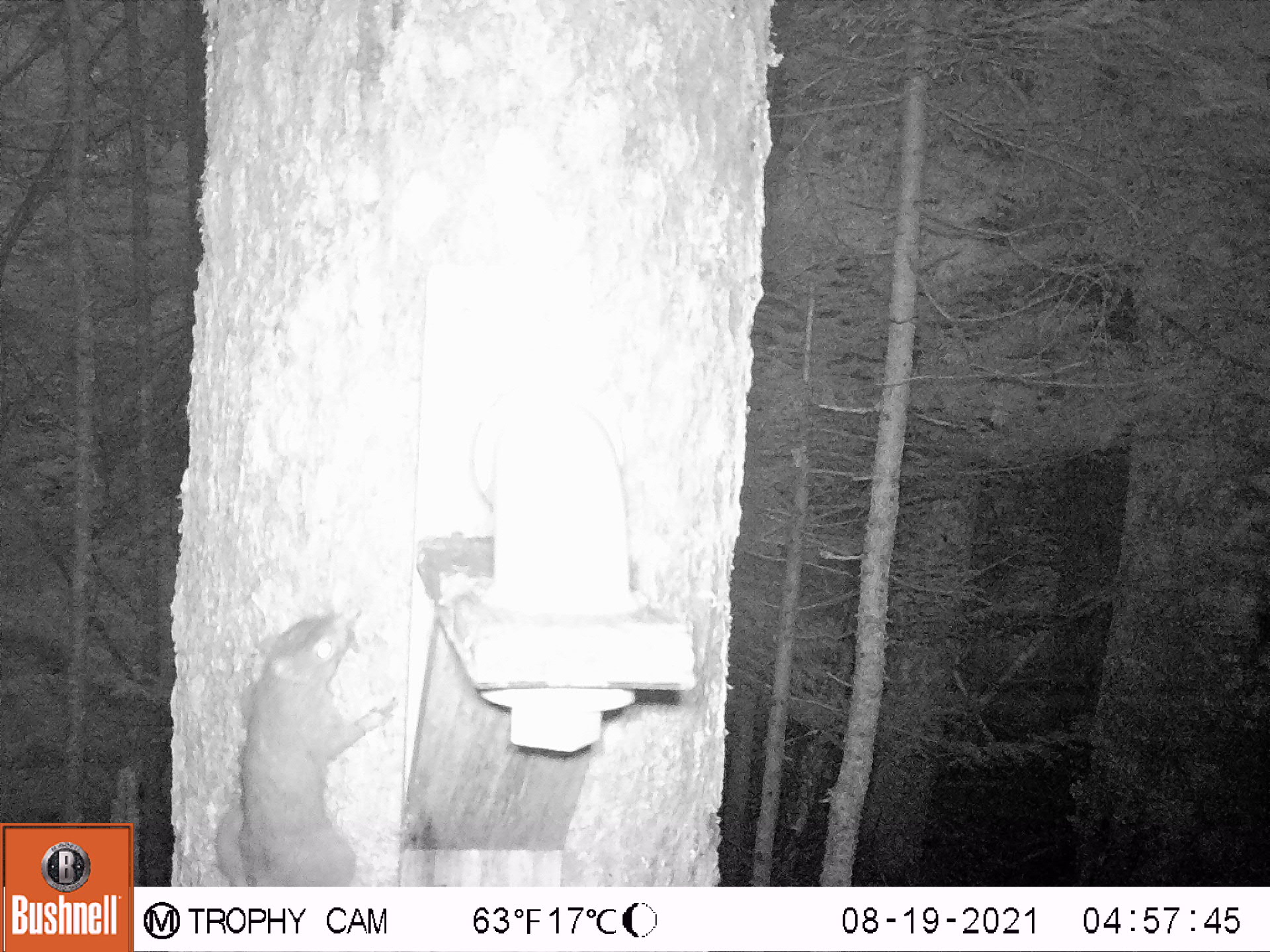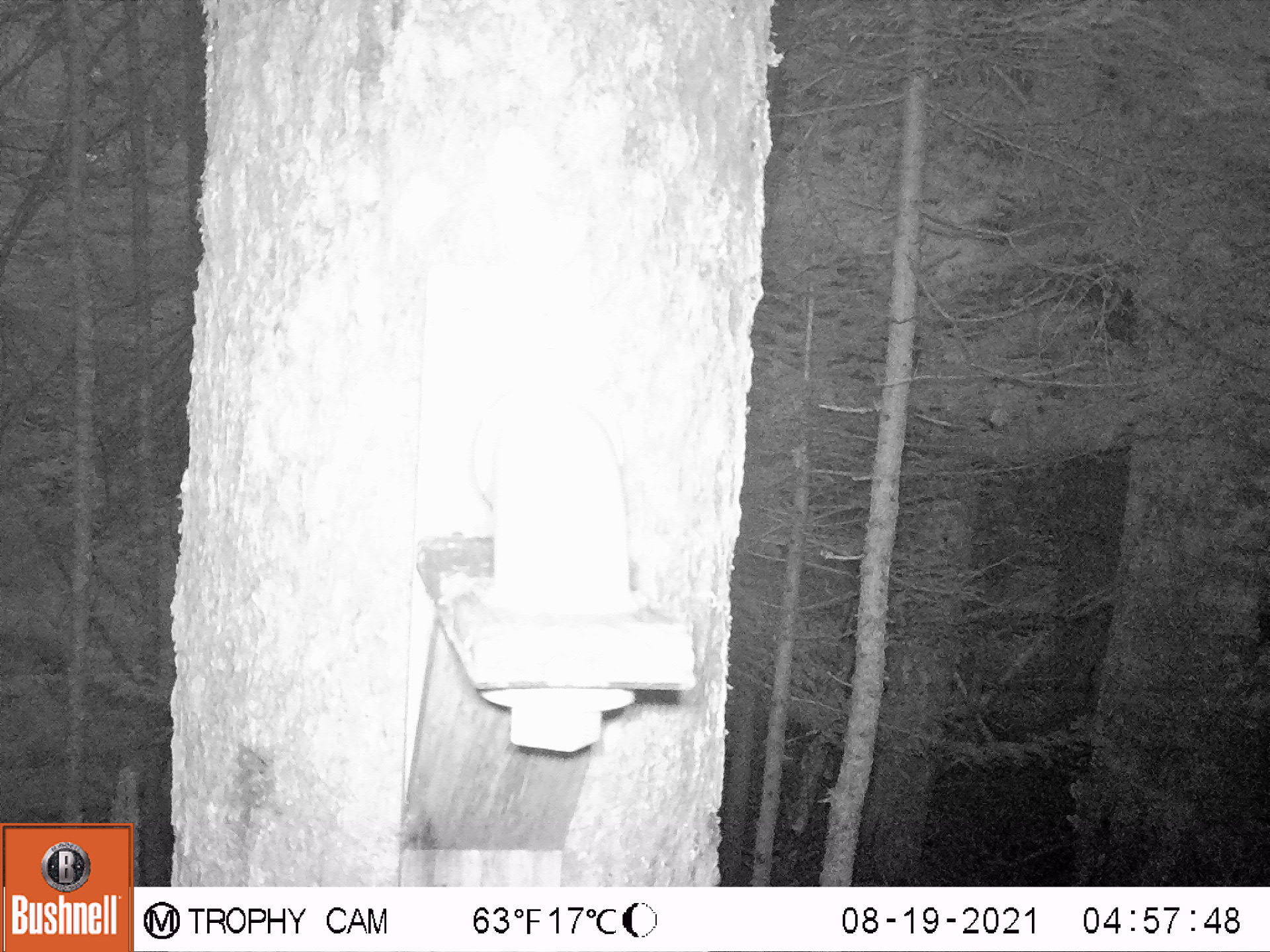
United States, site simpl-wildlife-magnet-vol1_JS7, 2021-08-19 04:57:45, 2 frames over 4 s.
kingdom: Animalia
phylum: Chordata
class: Mammalia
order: Rodentia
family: Sciuridae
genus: Tamiasciurus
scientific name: Tamiasciurus hudsonicus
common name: red squirrel